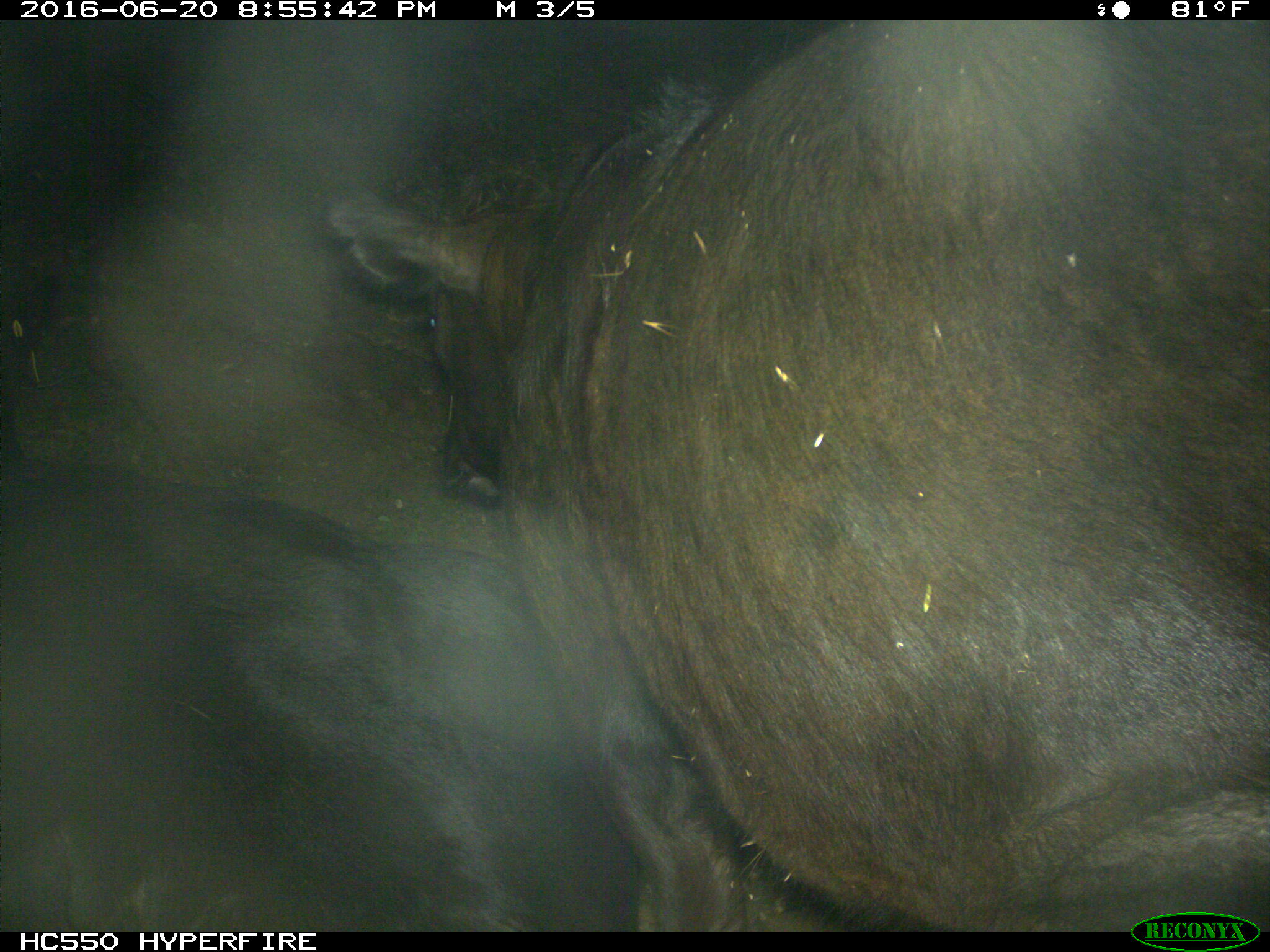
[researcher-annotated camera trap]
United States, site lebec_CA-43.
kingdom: Animalia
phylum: Chordata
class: Mammalia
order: Artiodactyla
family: Bovidae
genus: Bos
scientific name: Bos taurus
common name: domestic cow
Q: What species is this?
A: Bos taurus (domestic cow).